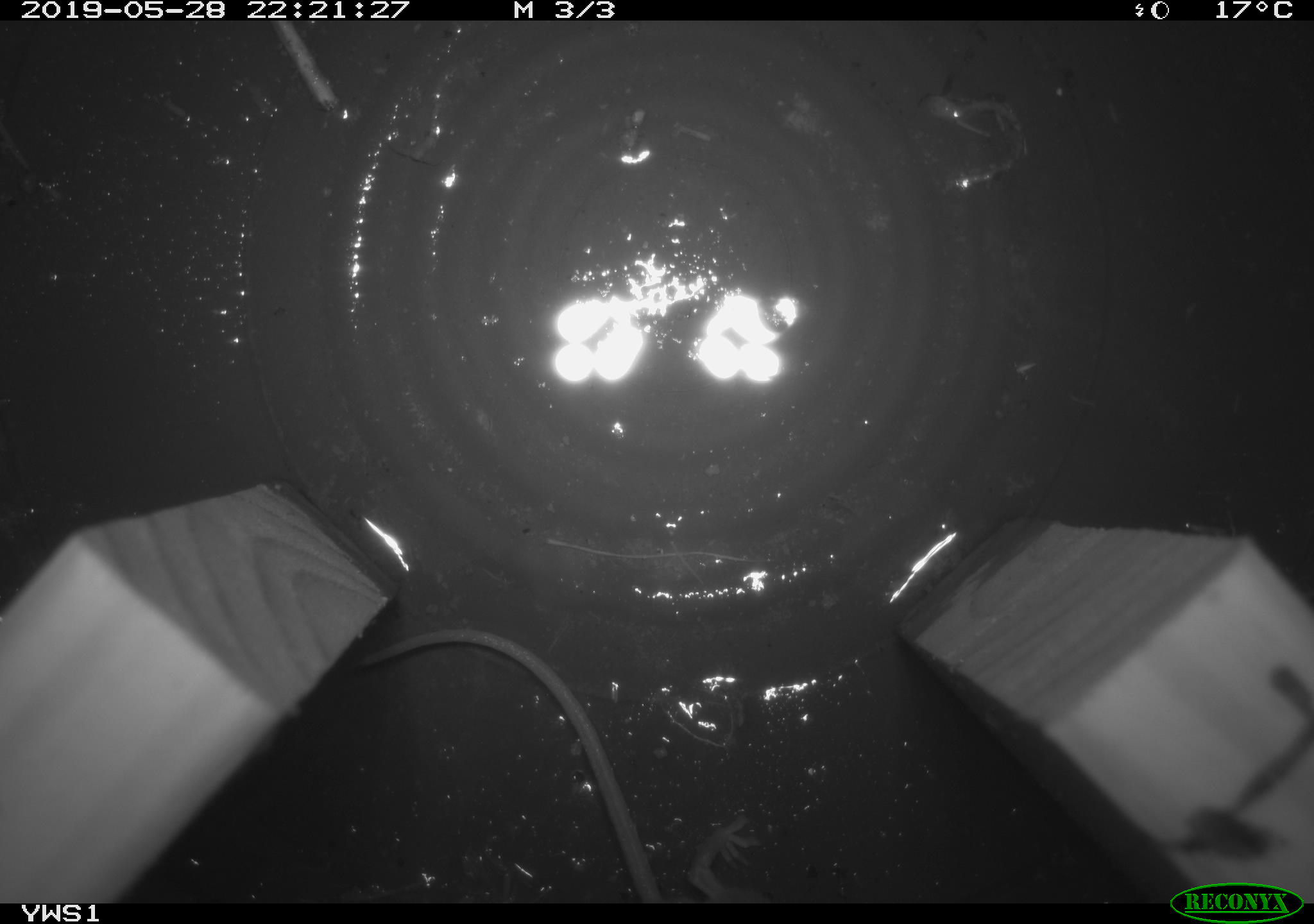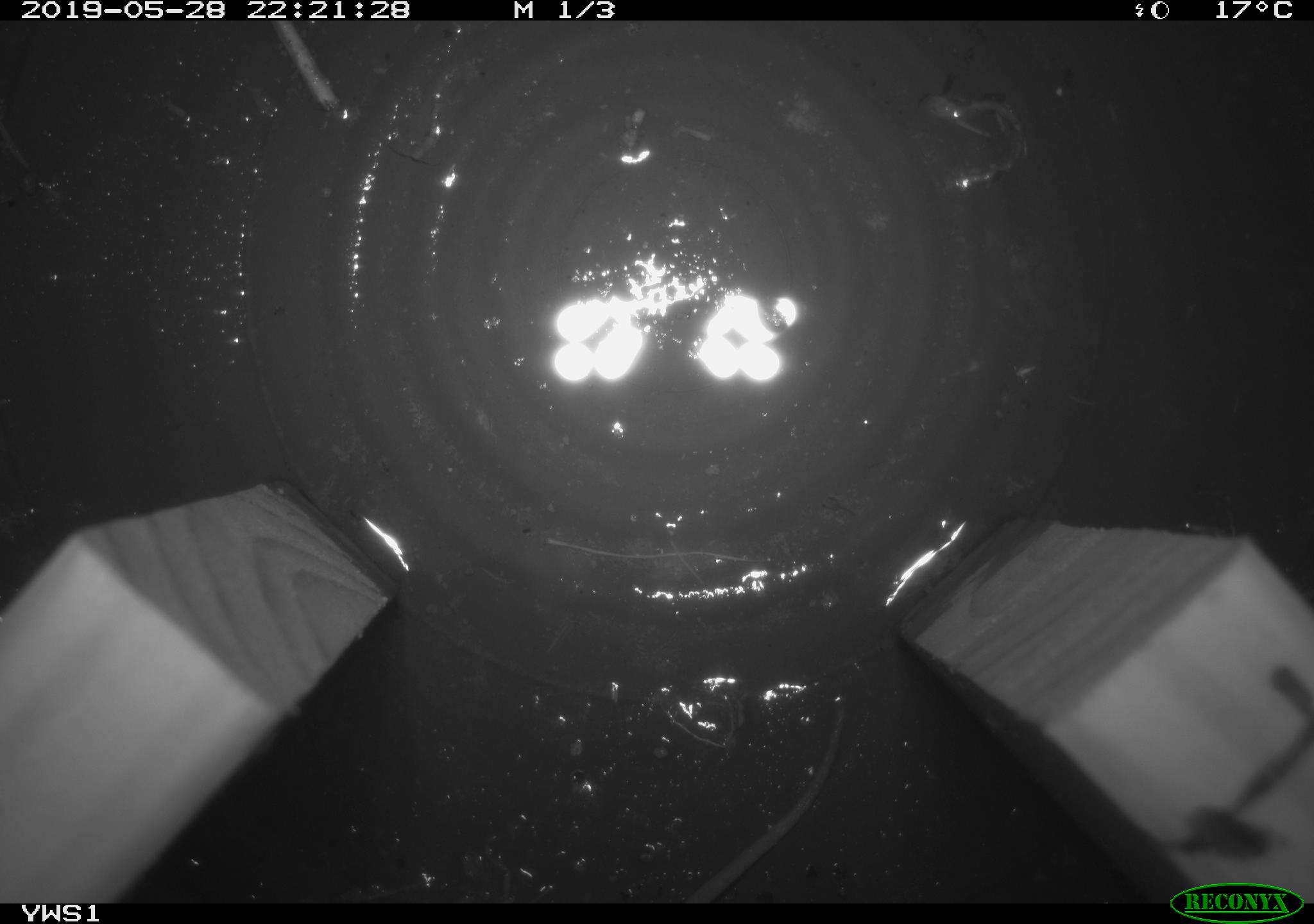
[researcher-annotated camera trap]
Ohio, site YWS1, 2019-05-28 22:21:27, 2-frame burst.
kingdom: Animalia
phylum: Chordata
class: Mammalia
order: Rodentia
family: Cricetidae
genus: Peromyscus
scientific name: Peromyscus leucopus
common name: white-footed mouse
White-footed mouse (Peromyscus leucopus).